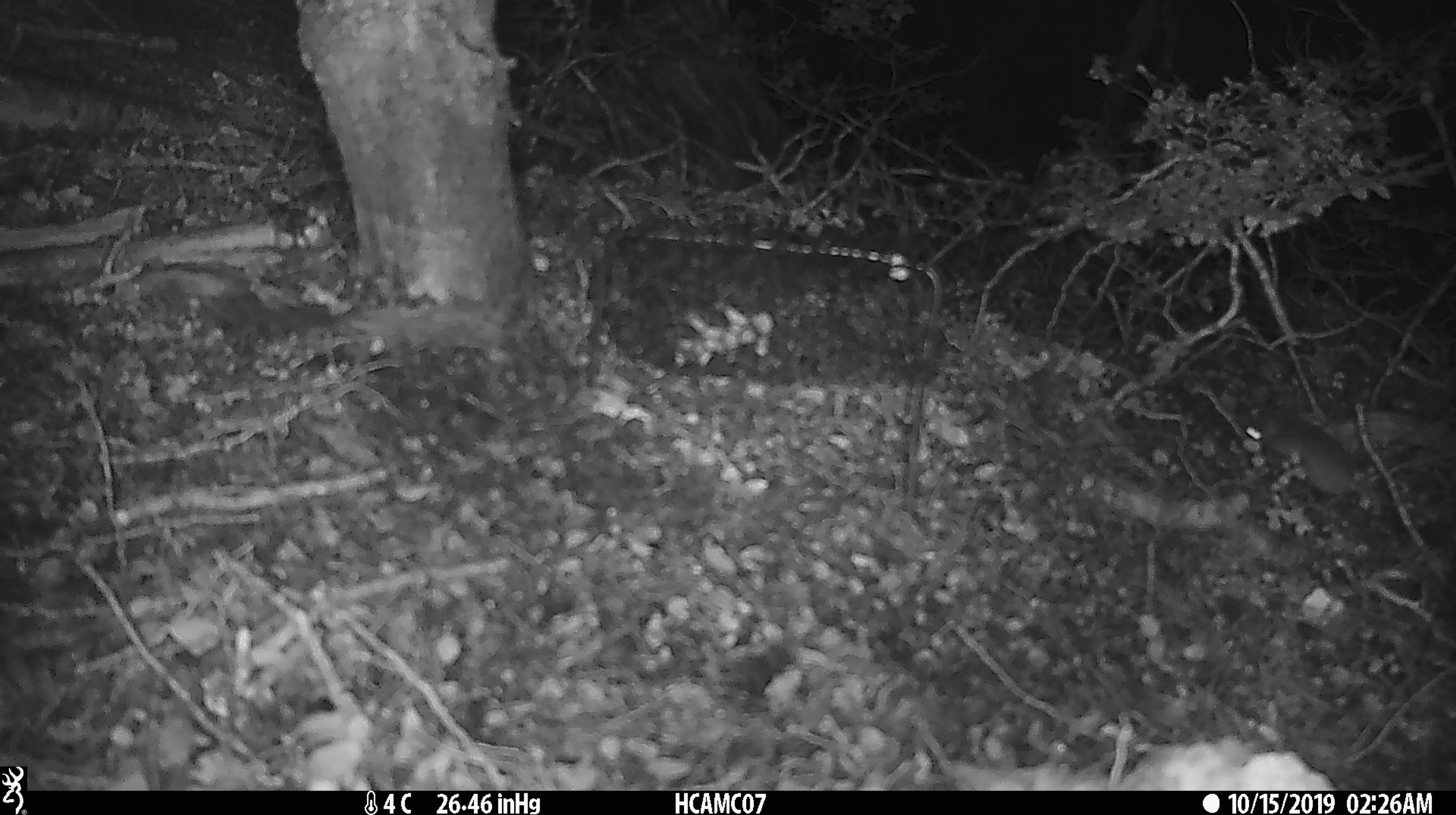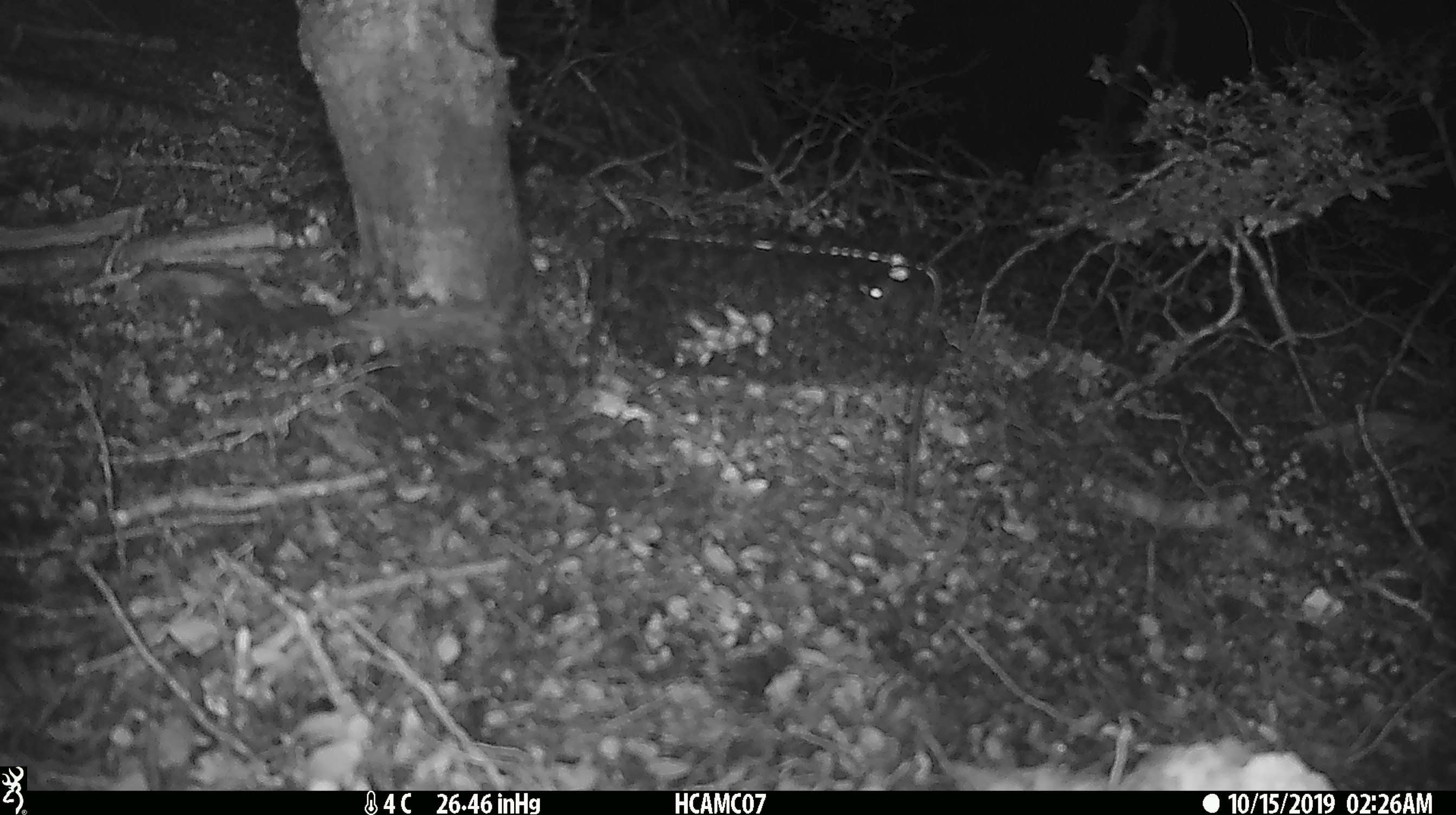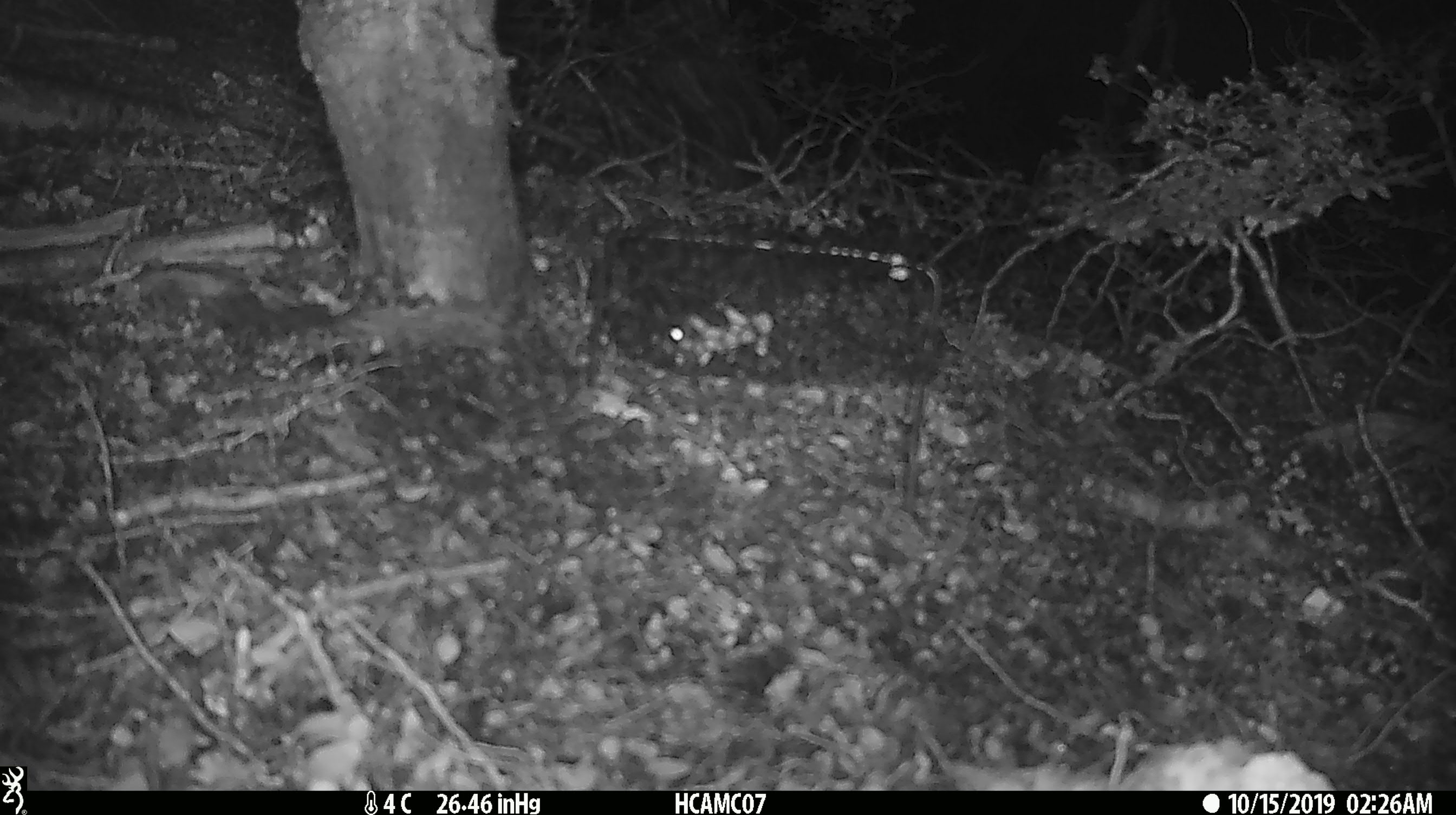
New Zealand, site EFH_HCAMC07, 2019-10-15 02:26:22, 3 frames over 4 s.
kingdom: Animalia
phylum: Chordata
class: Mammalia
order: Rodentia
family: Muridae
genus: Mus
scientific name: Mus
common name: mouse